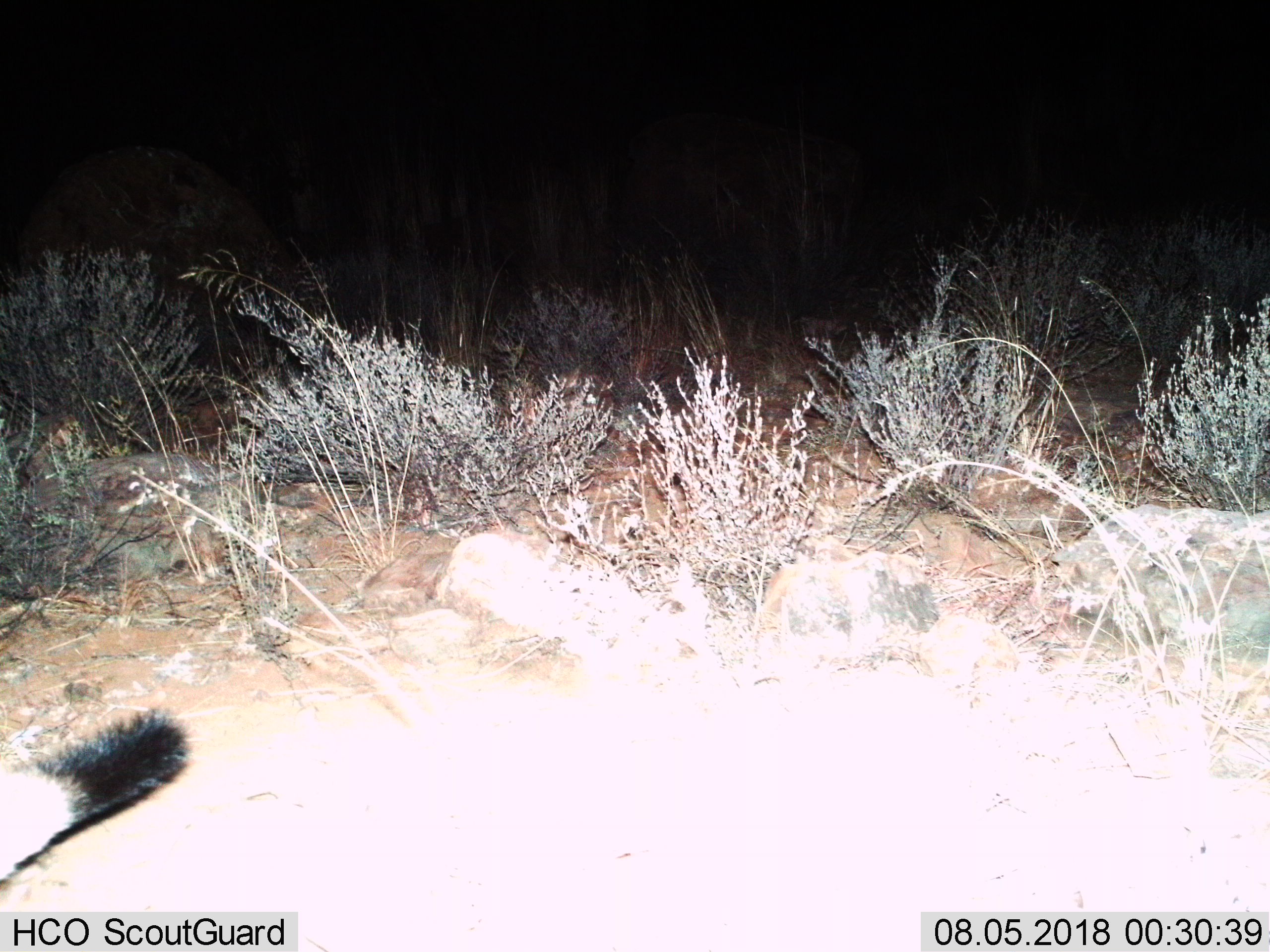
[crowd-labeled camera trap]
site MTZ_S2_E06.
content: unidentified animal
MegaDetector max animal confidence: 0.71